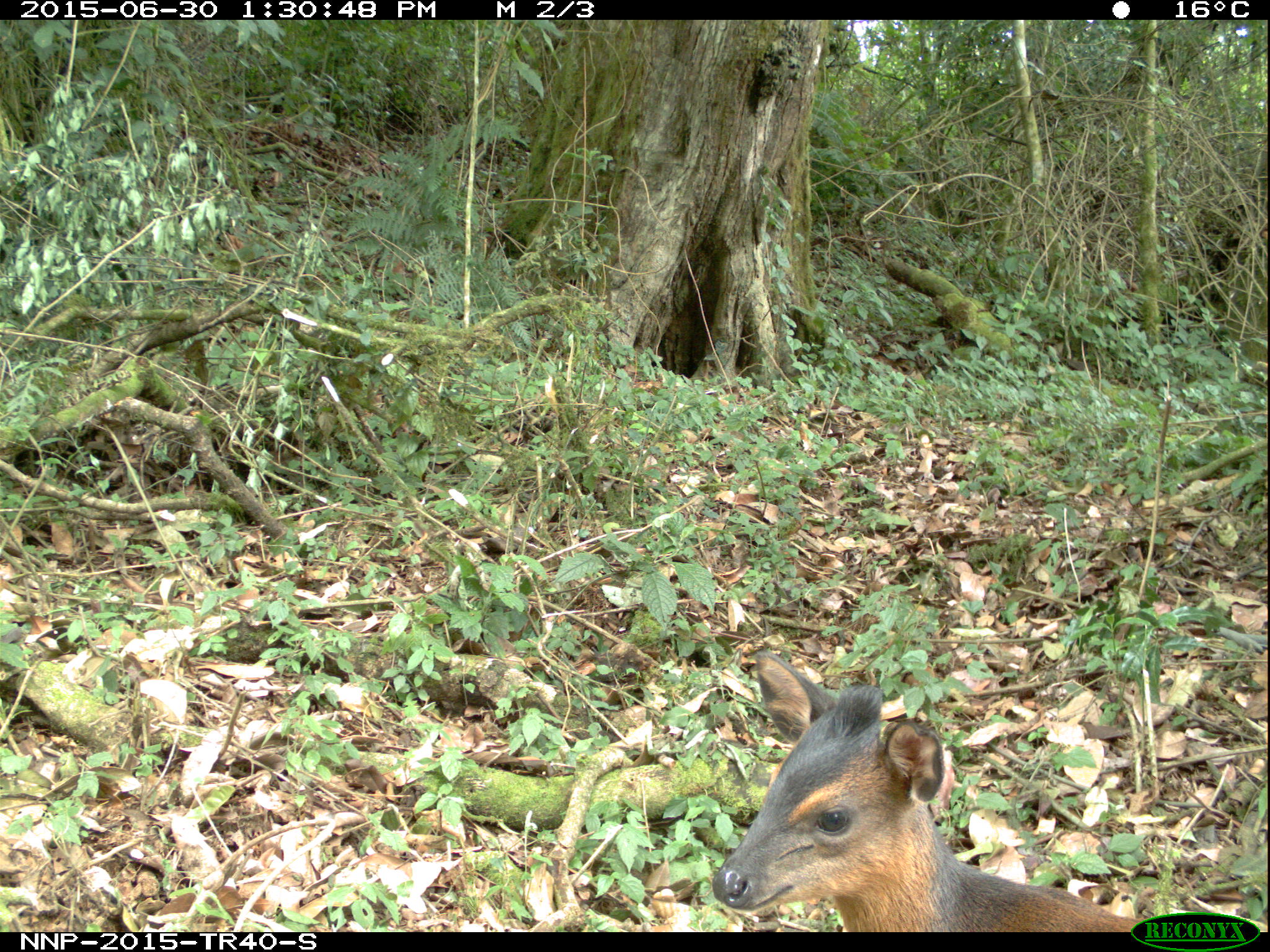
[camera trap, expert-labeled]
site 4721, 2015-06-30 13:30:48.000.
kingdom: Animalia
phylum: Chordata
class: Mammalia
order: Artiodactyla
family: Bovidae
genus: Cephalophus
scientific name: Cephalophus nigrifrons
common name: black-fronted duiker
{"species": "Cephalophus nigrifrons (black-fronted duiker)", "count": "1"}